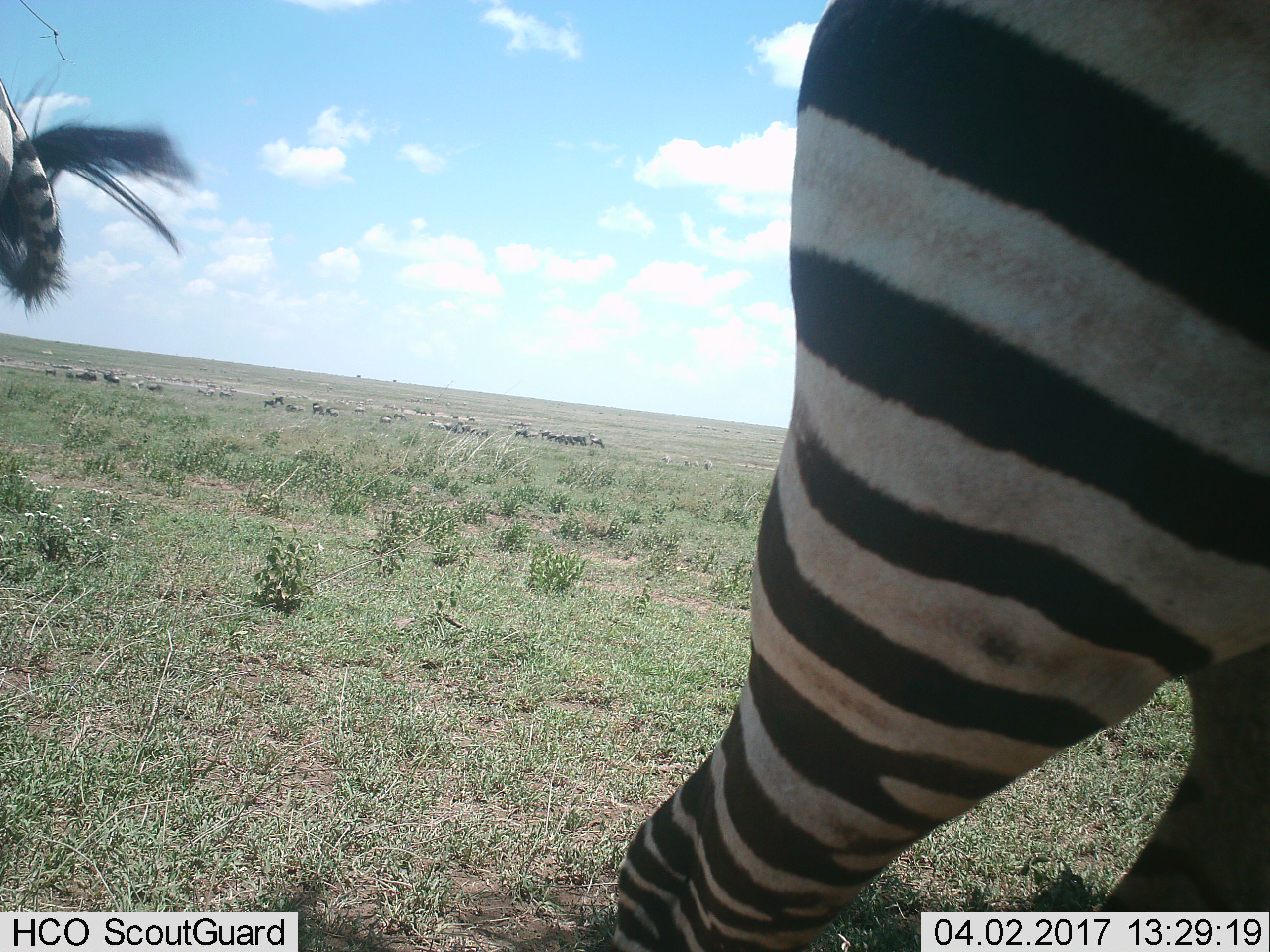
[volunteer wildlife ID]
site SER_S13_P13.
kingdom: Animalia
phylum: Chordata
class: Mammalia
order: Perissodactyla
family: Equidae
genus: Equus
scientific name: Equus quagga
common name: plains zebra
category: zebraplains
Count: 2.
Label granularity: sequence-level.